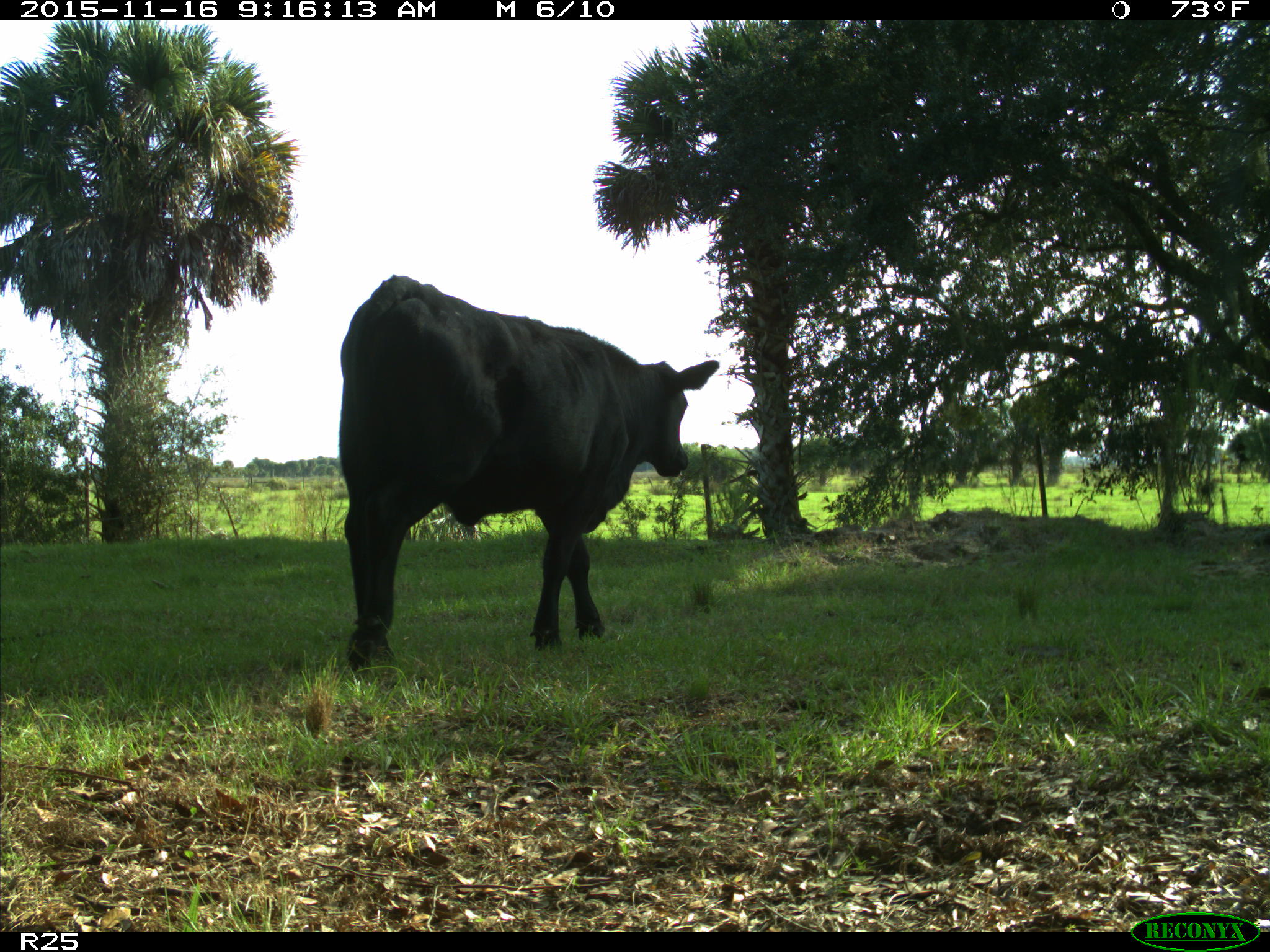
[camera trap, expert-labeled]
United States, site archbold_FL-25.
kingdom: Animalia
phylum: Chordata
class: Mammalia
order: Artiodactyla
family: Bovidae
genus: Bos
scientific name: Bos taurus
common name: domestic cow